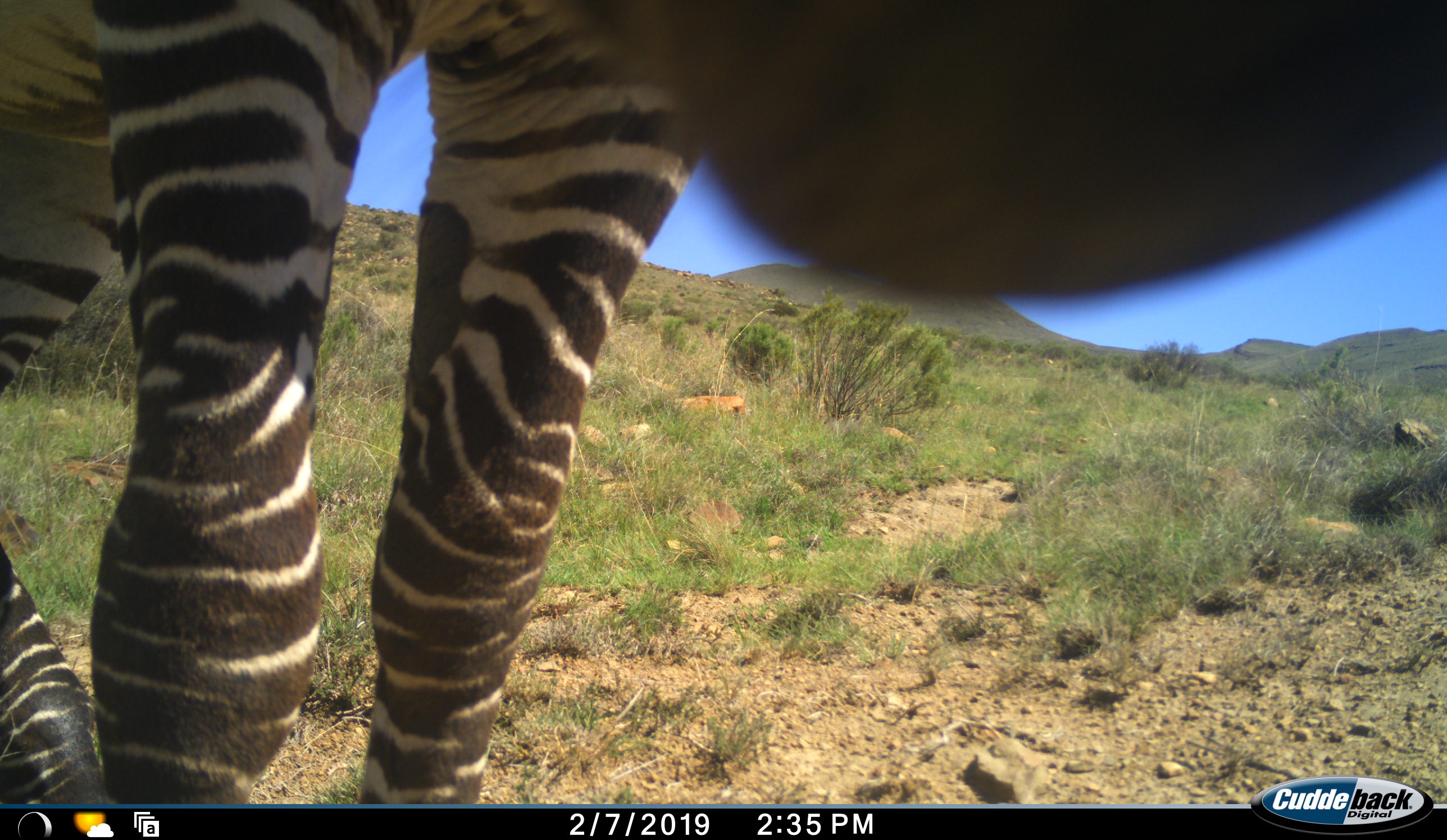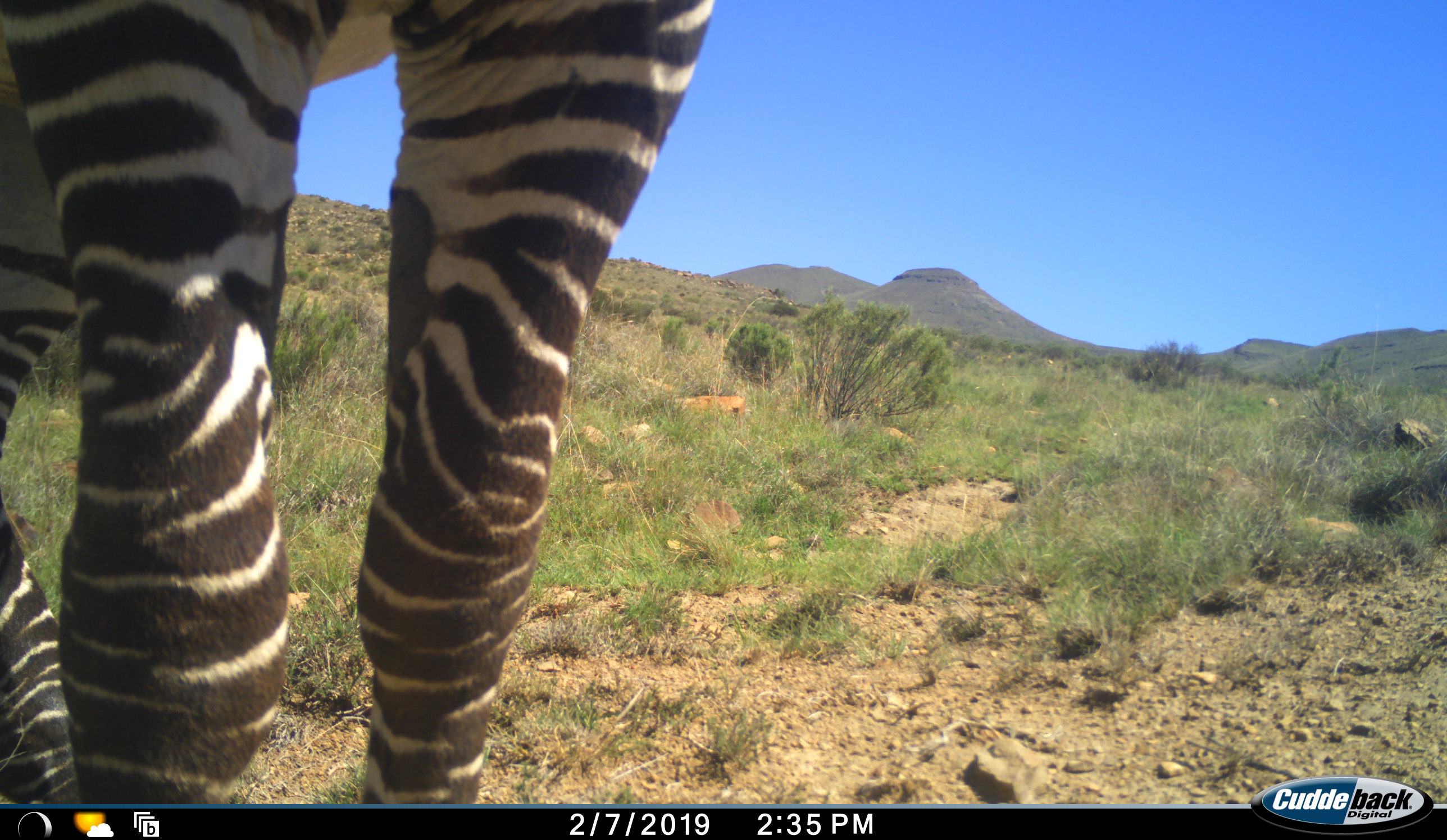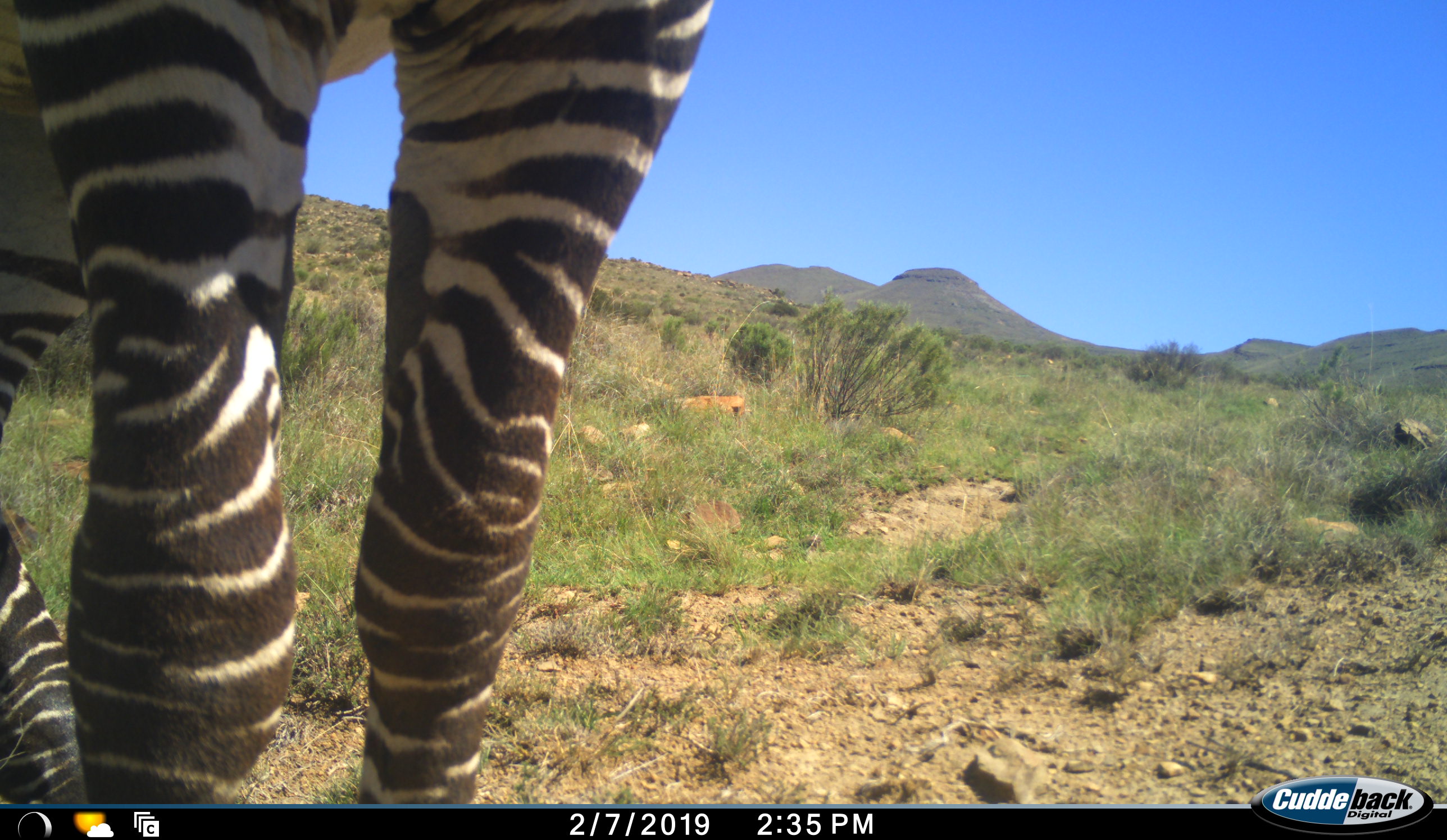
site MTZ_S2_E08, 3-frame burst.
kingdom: Animalia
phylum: Chordata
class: Mammalia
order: Perissodactyla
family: Equidae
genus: Equus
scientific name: Equus zebra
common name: mountain zebra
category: zebramountain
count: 1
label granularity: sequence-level